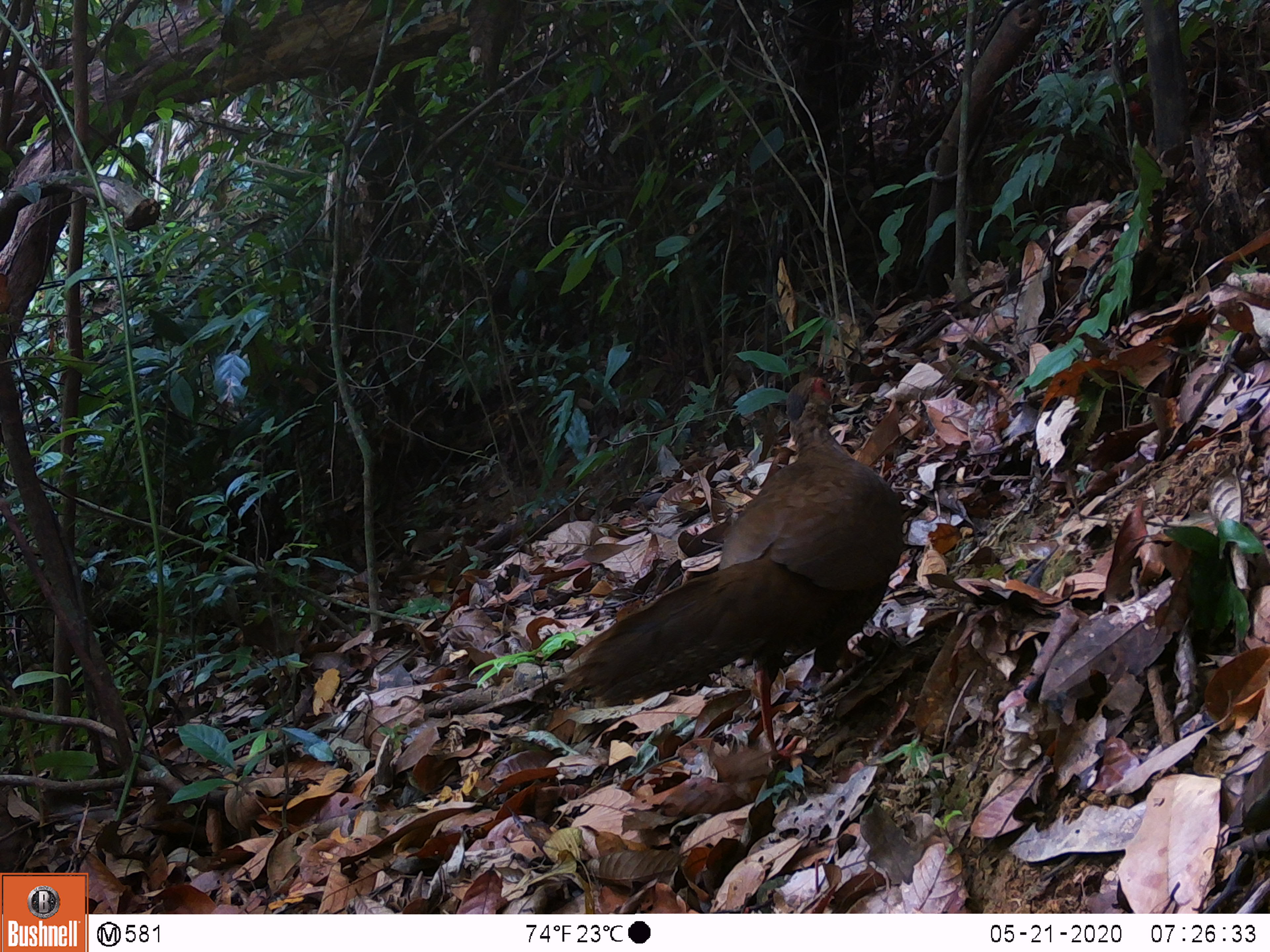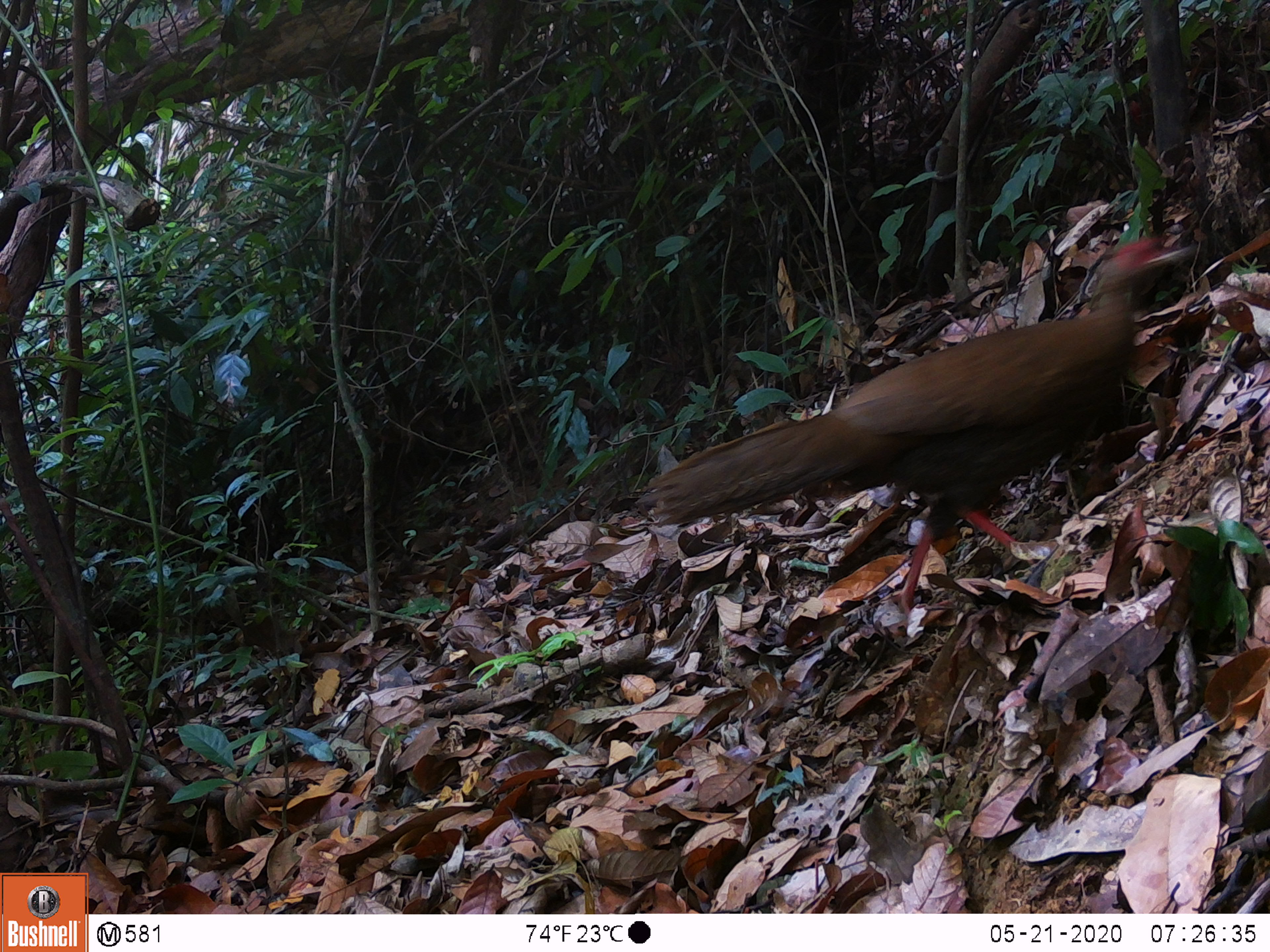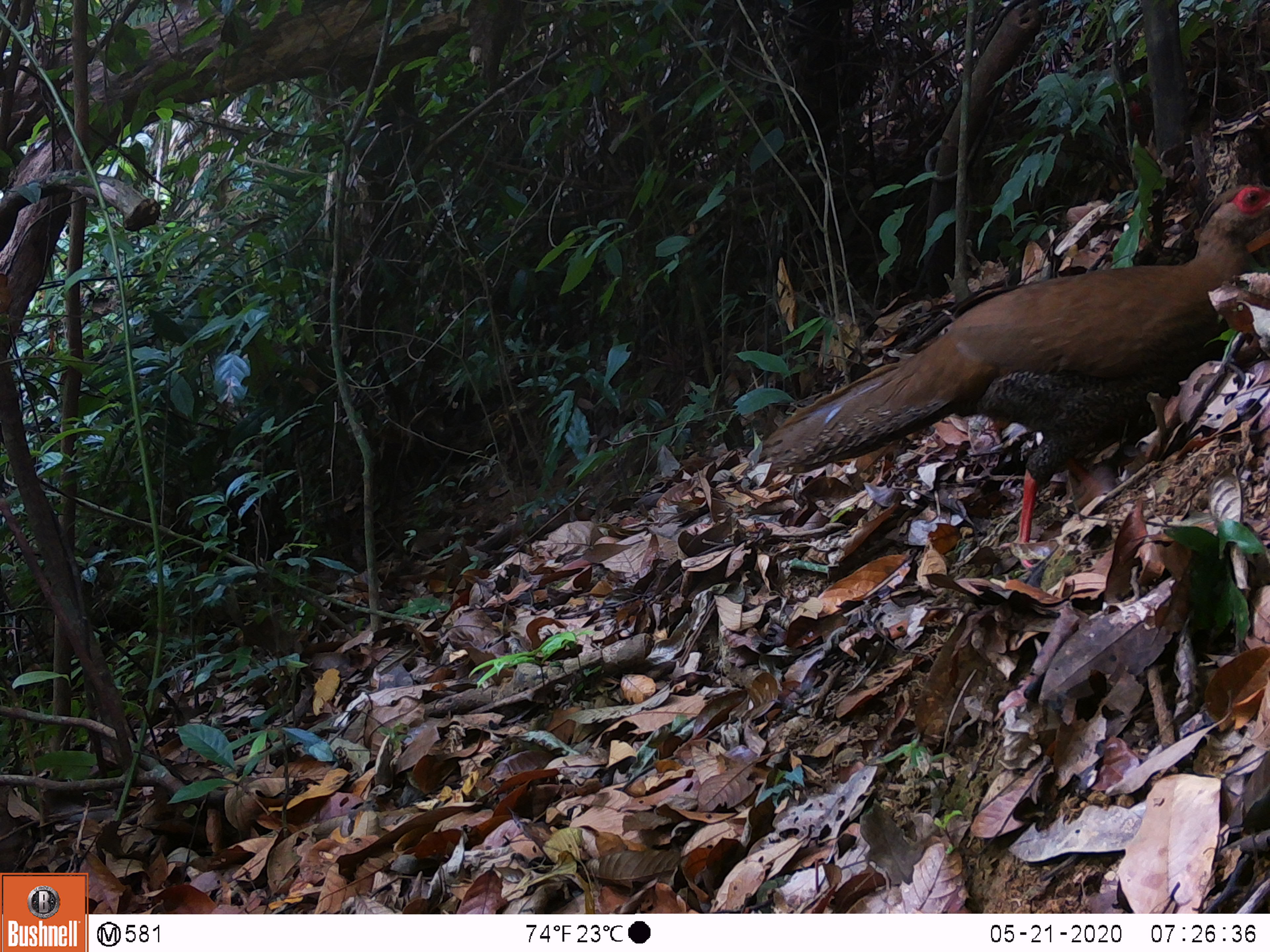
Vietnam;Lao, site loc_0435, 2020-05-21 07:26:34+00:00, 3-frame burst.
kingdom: Animalia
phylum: Chordata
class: Aves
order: Galliformes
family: Phasianidae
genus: Lophura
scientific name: Lophura nycthemera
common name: silver pheasant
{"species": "silver pheasant (Lophura nycthemera)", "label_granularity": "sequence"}